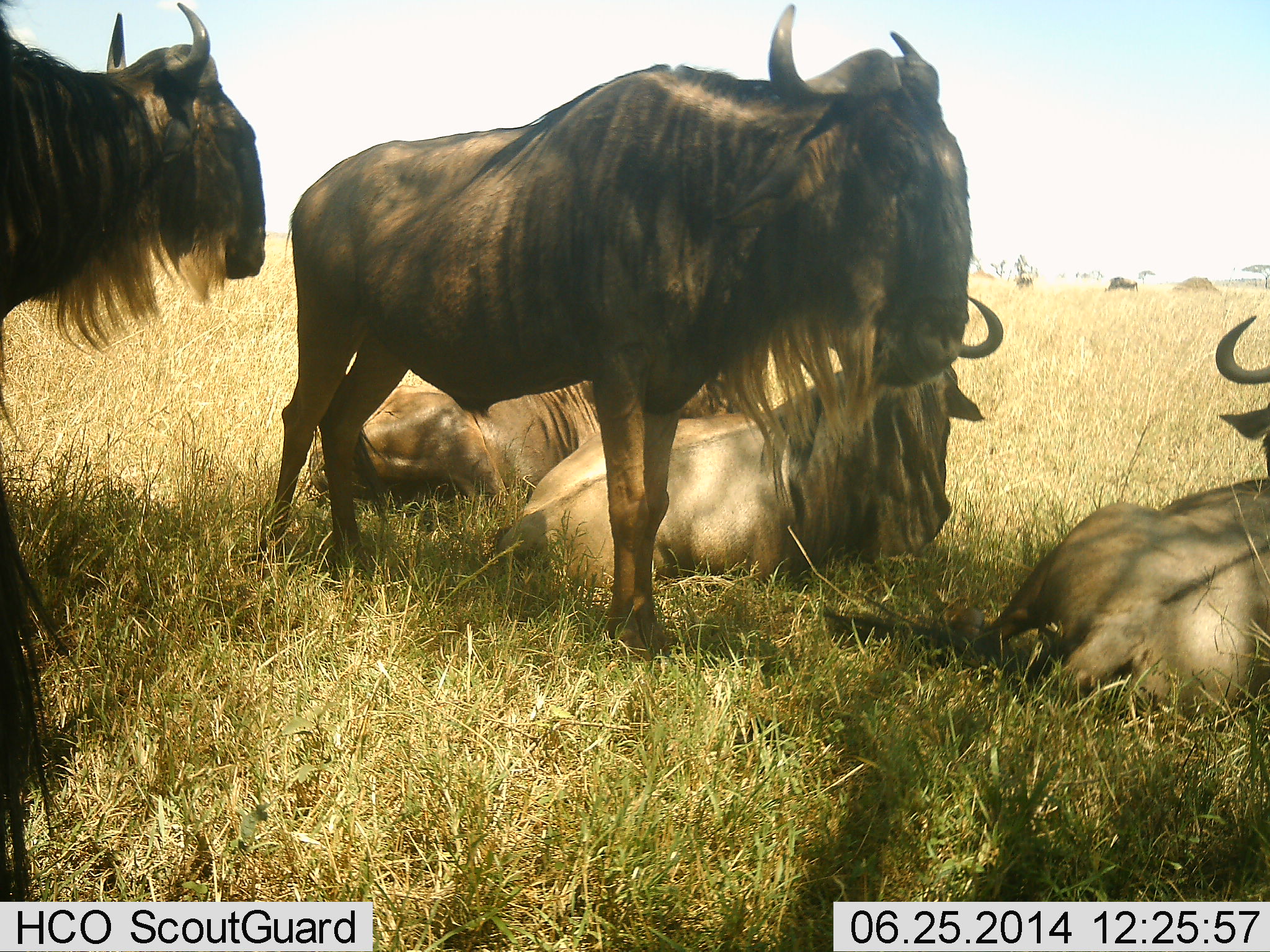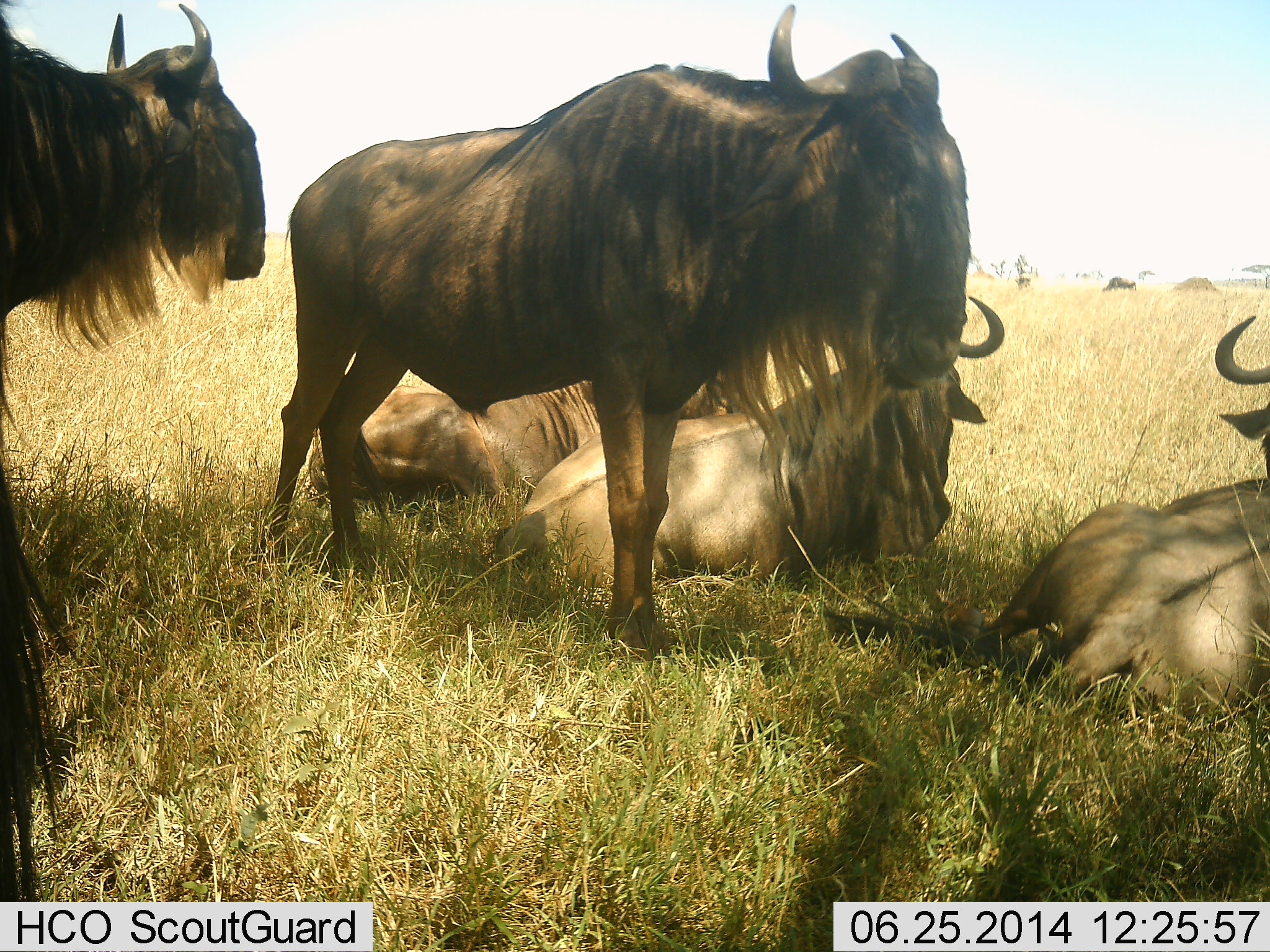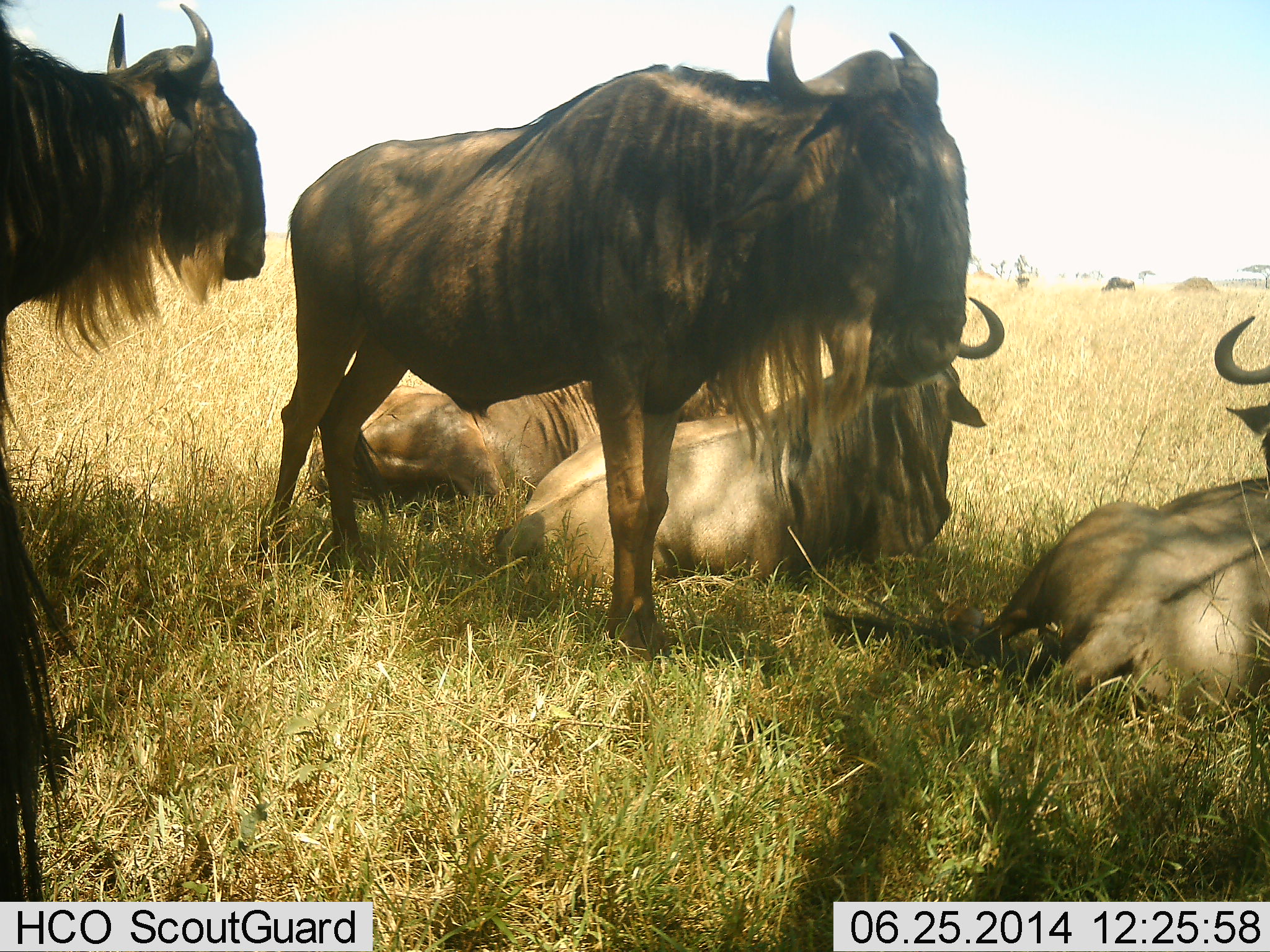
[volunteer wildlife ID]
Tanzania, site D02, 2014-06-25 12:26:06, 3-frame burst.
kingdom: Animalia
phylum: Chordata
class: Mammalia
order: Artiodactyla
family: Bovidae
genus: Connochaetes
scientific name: Connochaetes taurinus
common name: blue wildebeest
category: wildebeest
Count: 5.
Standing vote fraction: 80%.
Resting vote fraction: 100%.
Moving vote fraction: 0%.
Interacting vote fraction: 0%.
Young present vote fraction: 0%.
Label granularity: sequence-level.